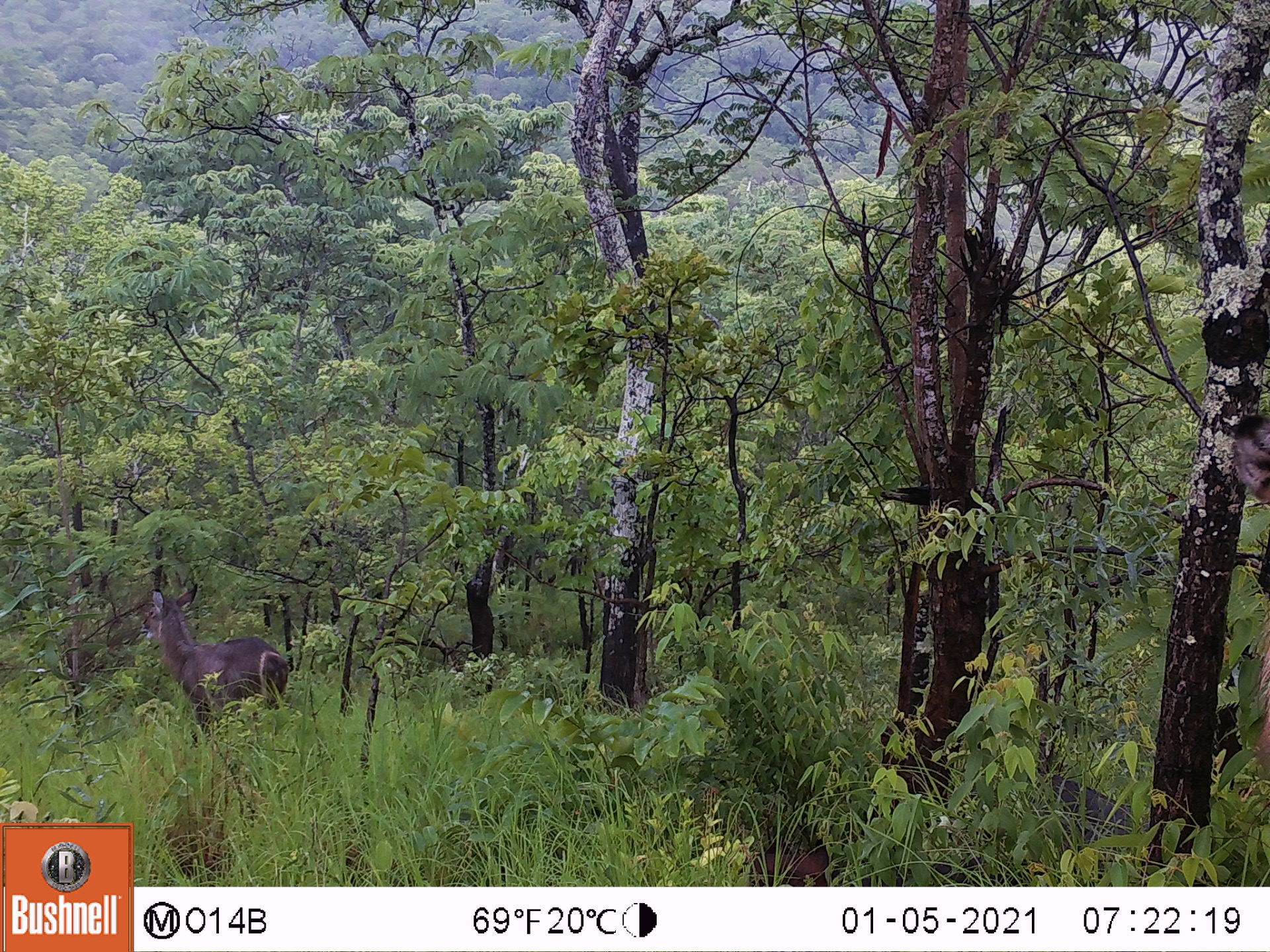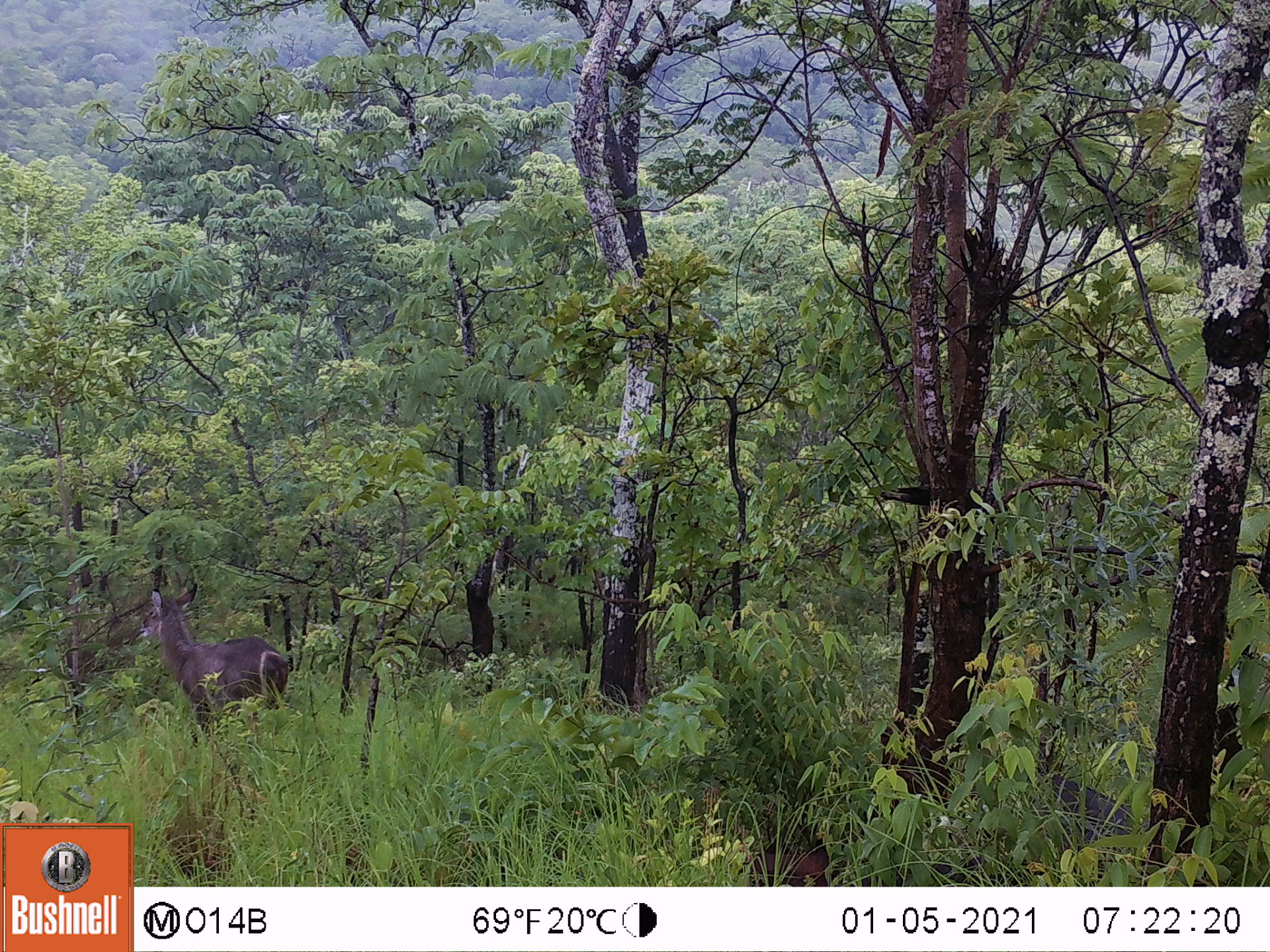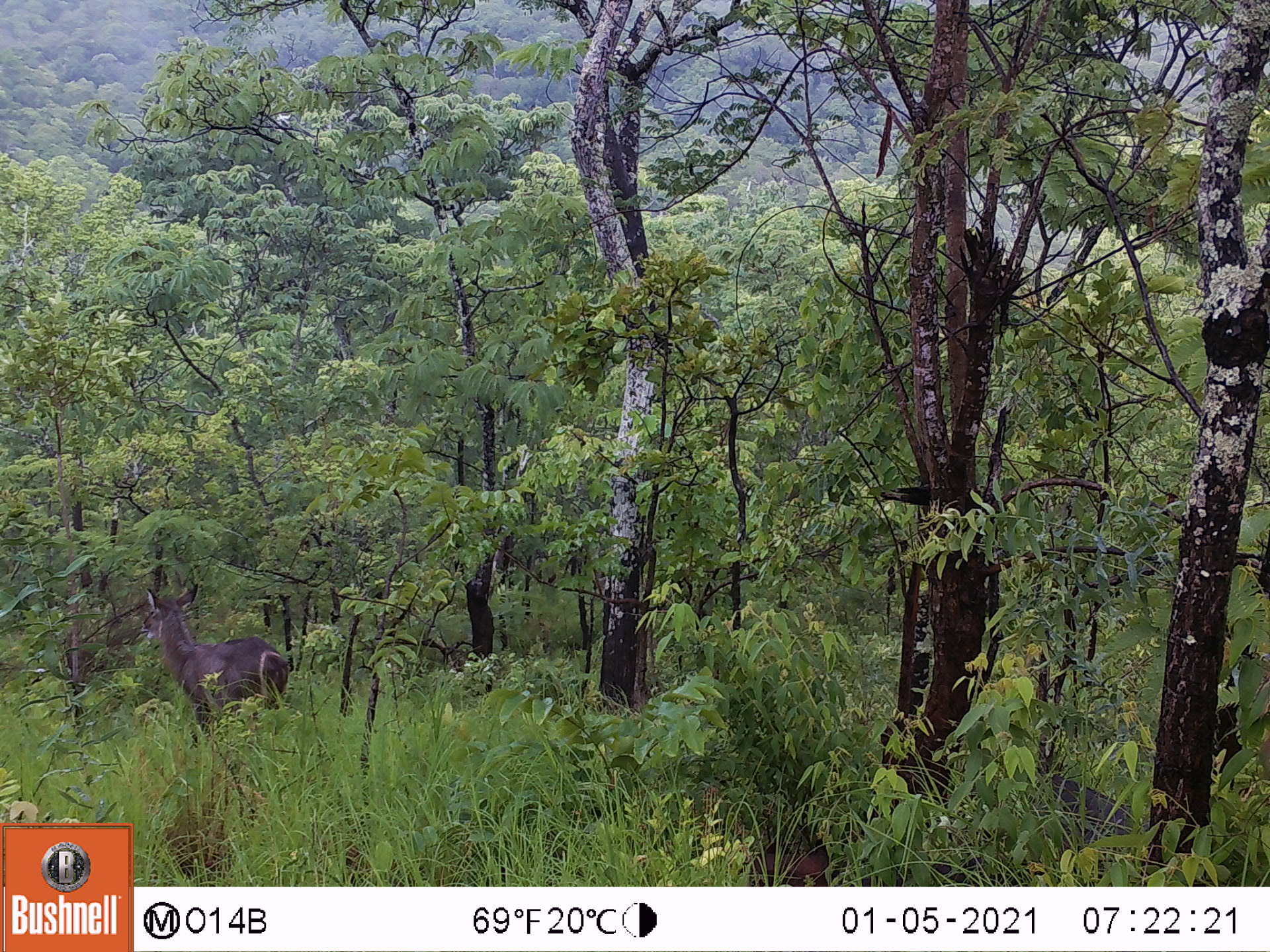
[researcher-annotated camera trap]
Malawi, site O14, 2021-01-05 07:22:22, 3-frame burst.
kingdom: Animalia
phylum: Chordata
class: Mammalia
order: Artiodactyla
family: Bovidae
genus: Kobus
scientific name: Kobus ellipsiprymnus ellipsiprymnus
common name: common waterbuck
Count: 2.